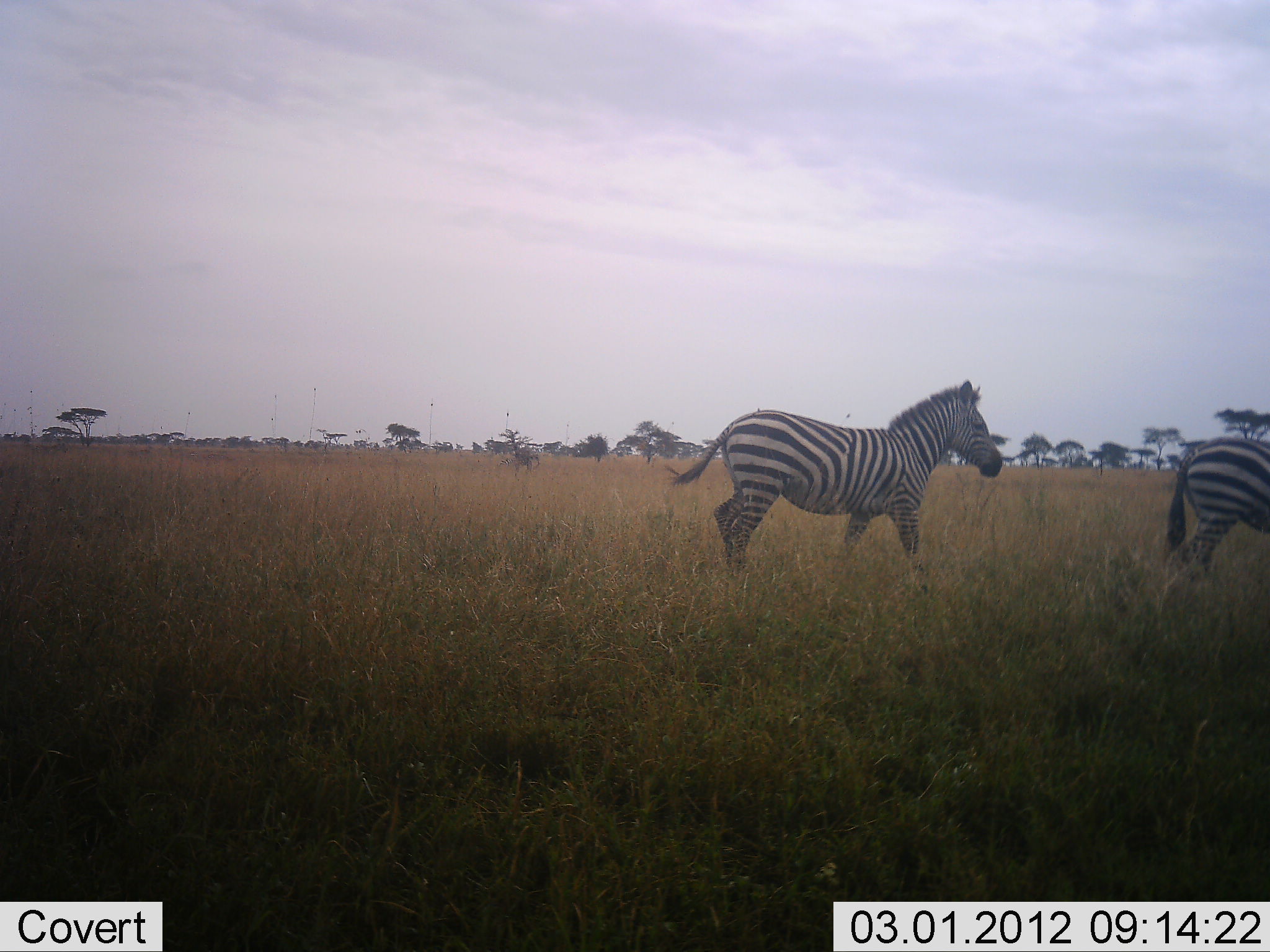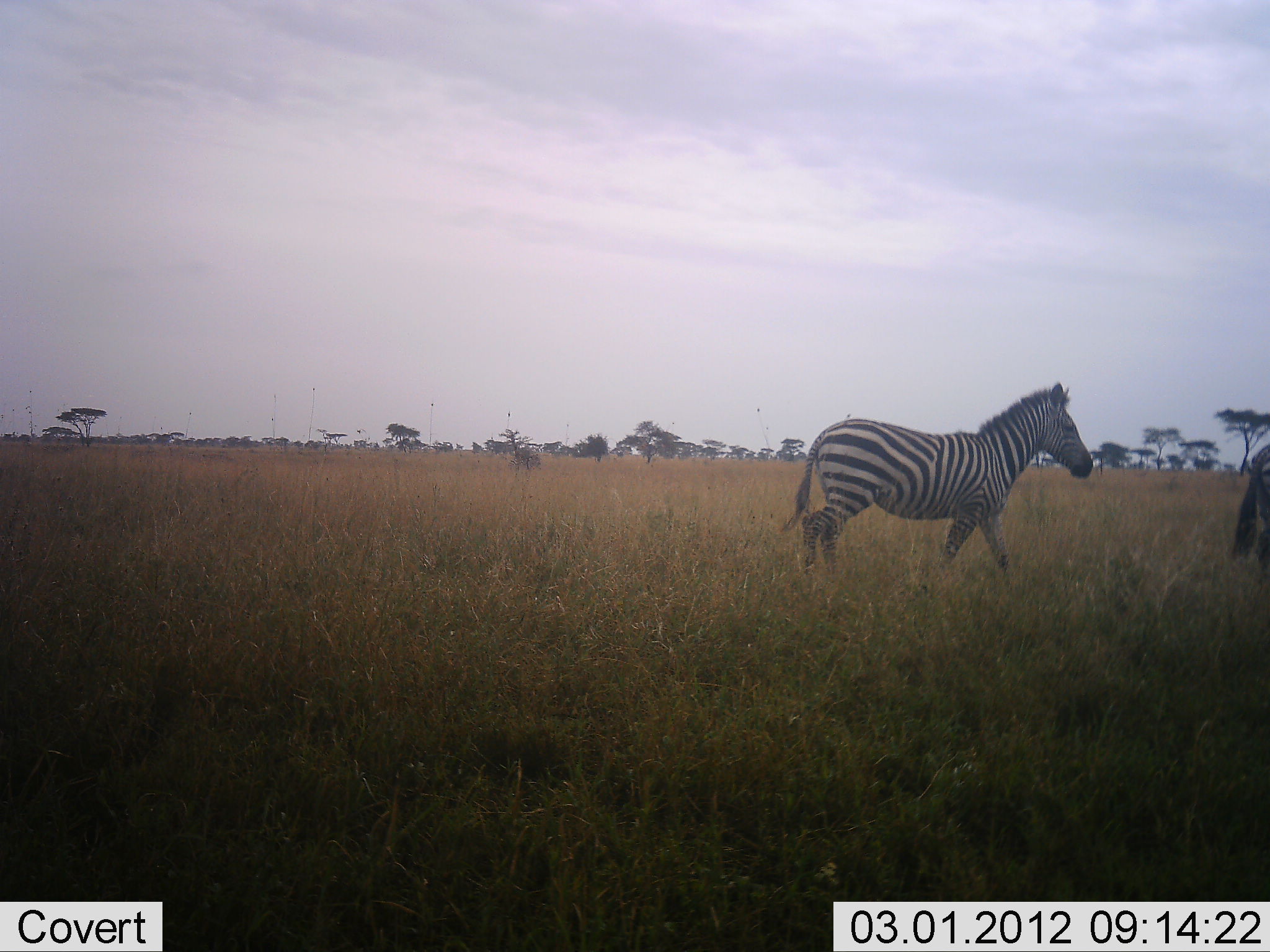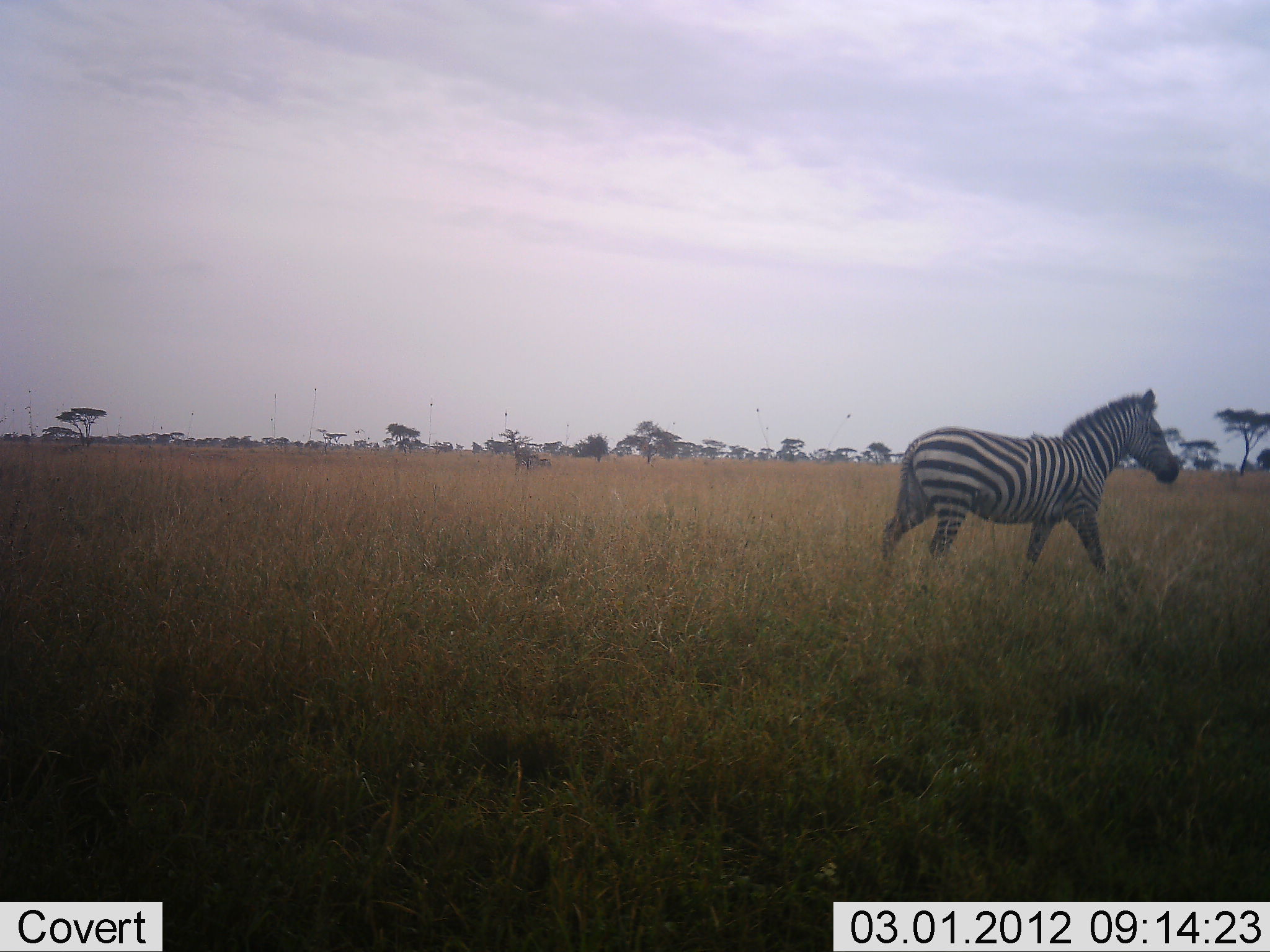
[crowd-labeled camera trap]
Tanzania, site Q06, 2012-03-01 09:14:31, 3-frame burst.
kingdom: Animalia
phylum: Chordata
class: Mammalia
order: Perissodactyla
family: Equidae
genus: Equus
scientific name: Equus quagga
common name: plains zebra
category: zebra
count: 2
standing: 0%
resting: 0%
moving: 100%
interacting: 0%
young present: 0%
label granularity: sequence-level